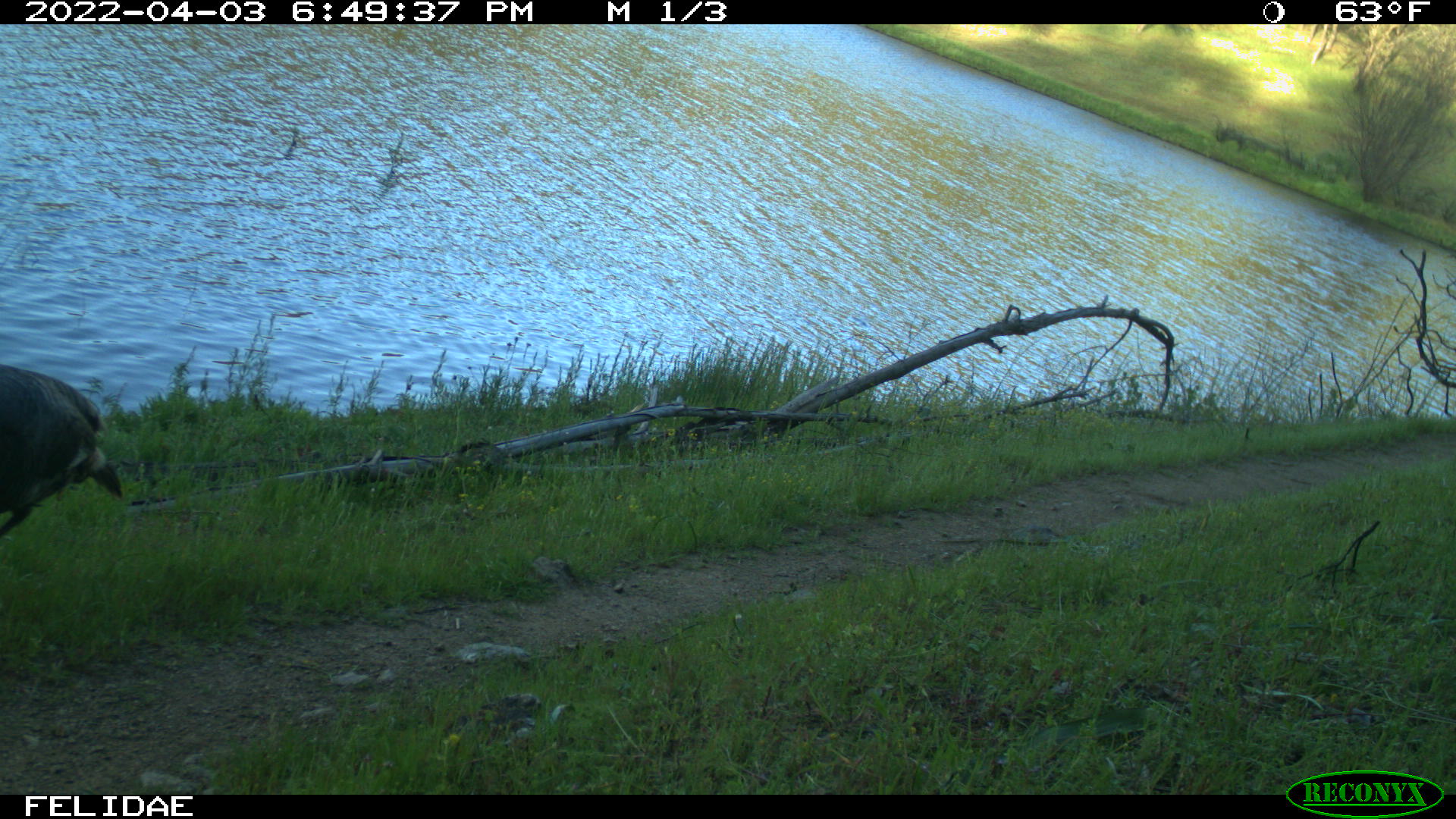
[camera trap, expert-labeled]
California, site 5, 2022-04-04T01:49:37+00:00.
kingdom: Animalia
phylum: Chordata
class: Aves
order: Galliformes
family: Phasianidae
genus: Meleagris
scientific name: Meleagris gallopavo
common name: turkey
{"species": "turkey (Meleagris gallopavo)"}